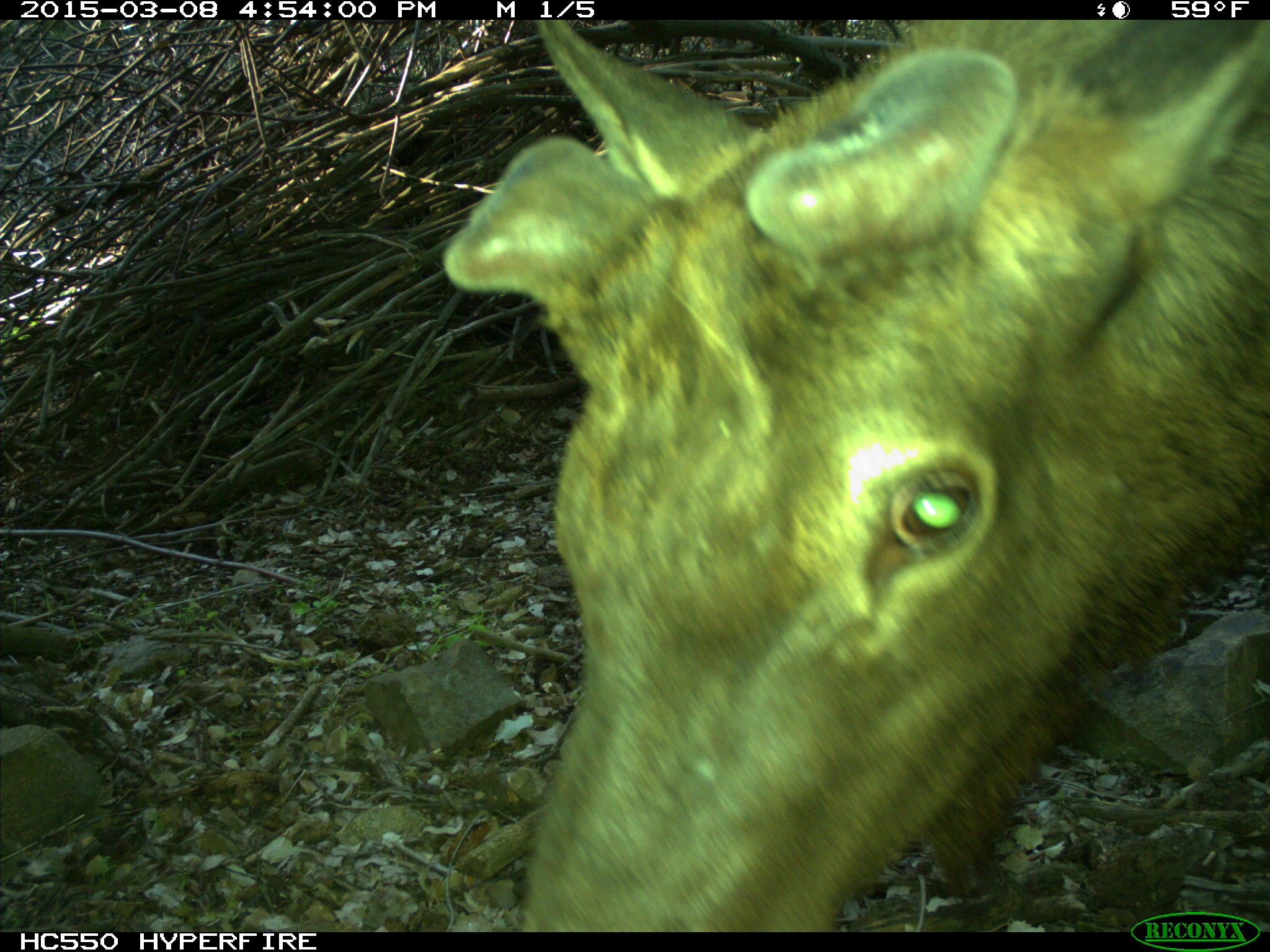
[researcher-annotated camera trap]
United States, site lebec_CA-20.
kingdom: Animalia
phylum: Chordata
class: Mammalia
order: Artiodactyla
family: Cervidae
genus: Cervus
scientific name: Cervus canadensis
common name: elk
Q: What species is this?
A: Cervus canadensis (elk).